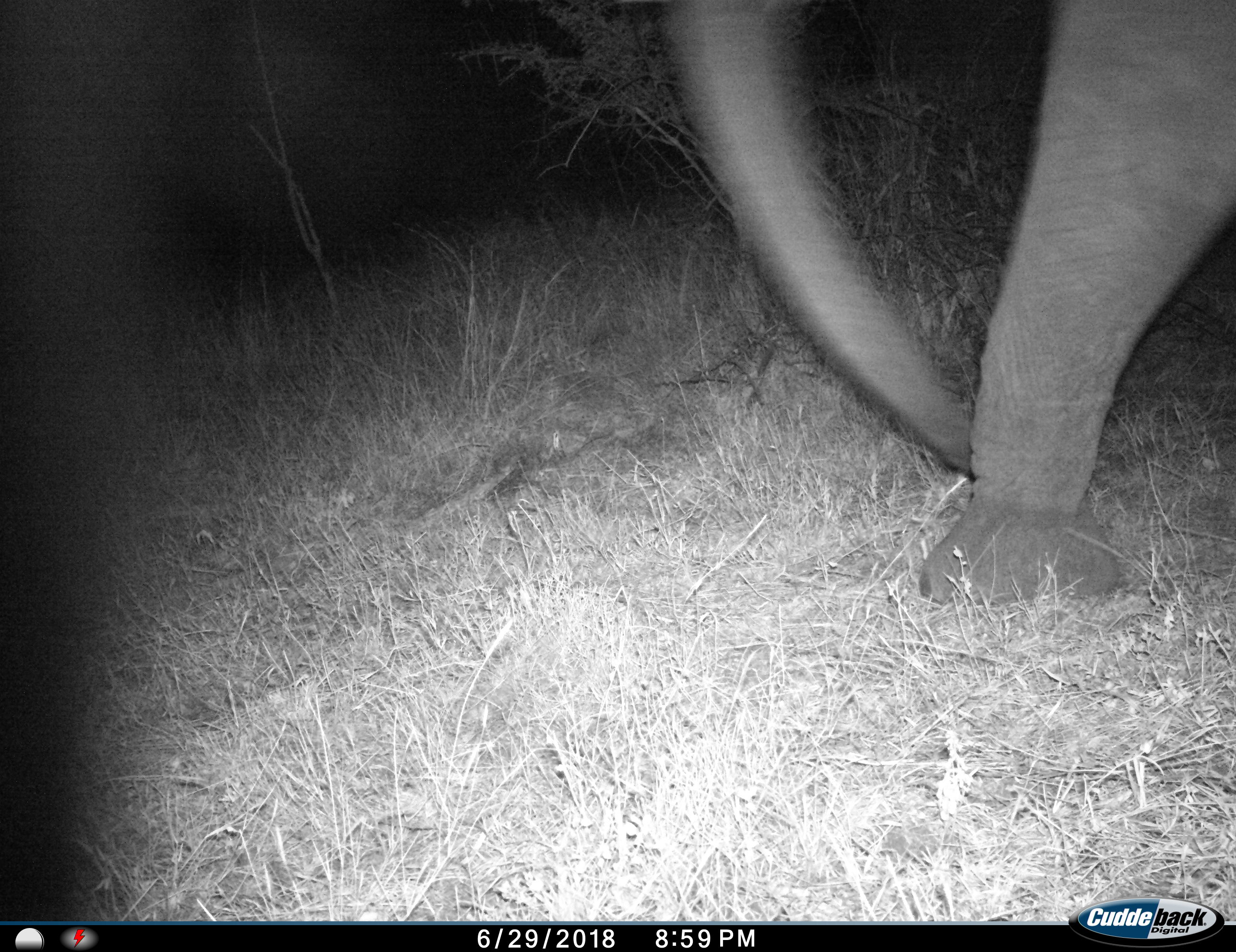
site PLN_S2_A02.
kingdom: Animalia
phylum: Chordata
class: Mammalia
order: Proboscidea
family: Elephantidae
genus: Loxodonta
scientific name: Loxodonta africana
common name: african bush elephant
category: elephant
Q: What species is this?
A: Elephant (african bush elephant) (Loxodonta africana).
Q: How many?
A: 1.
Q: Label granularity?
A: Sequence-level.